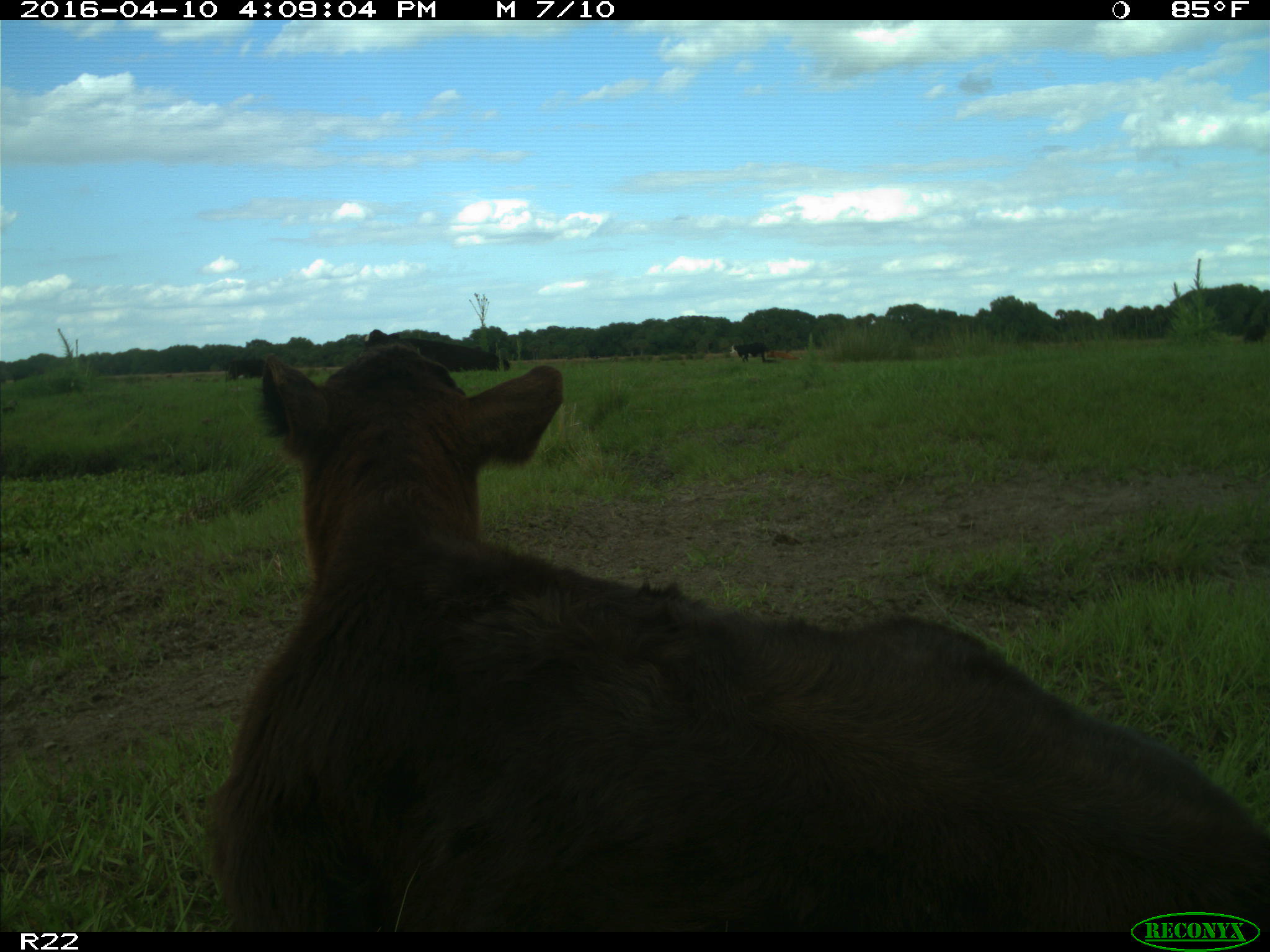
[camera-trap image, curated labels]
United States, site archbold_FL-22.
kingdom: Animalia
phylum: Chordata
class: Mammalia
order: Artiodactyla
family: Bovidae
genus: Bos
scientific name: Bos taurus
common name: domestic cow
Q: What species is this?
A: Bos taurus (domestic cow).